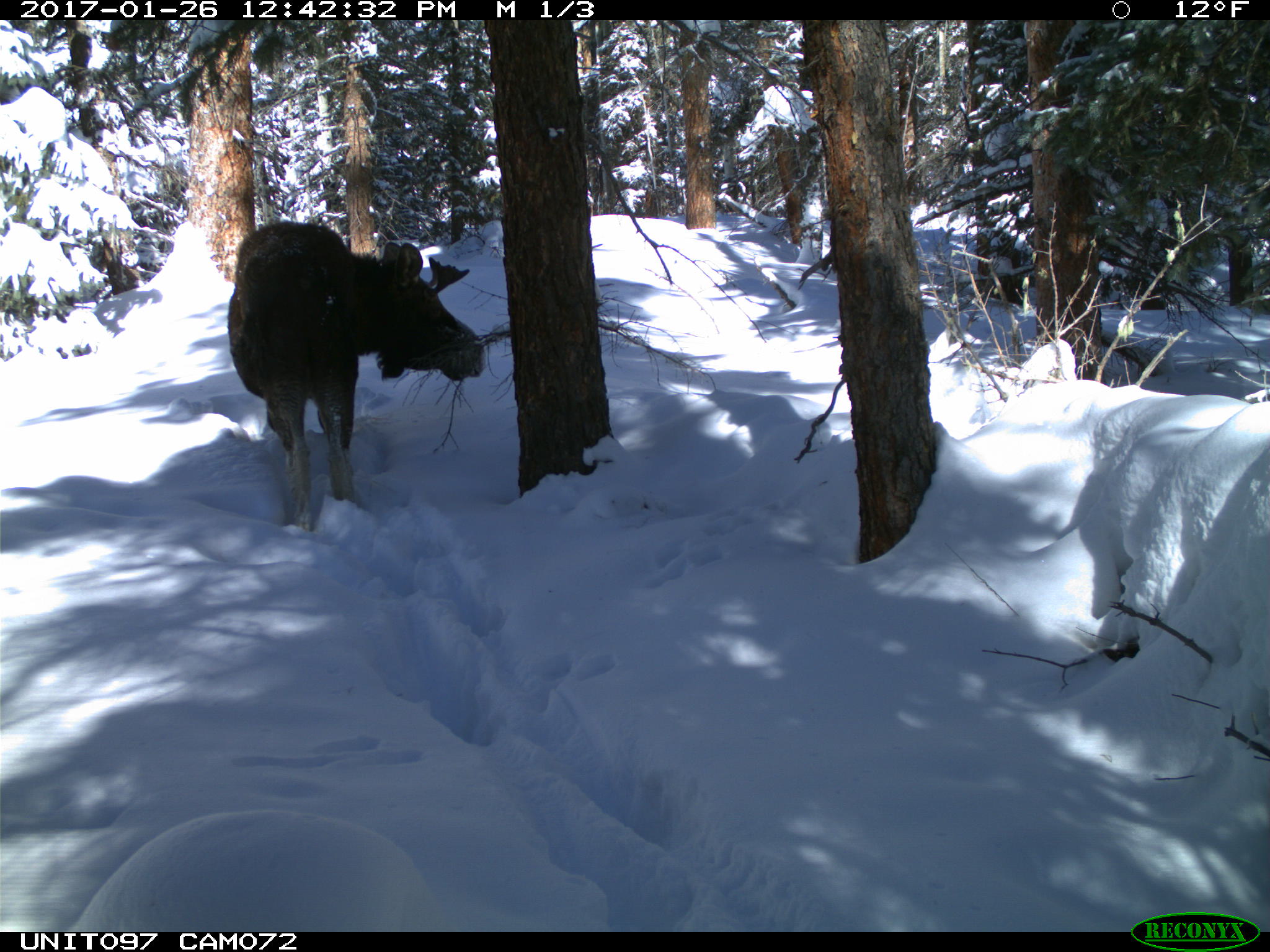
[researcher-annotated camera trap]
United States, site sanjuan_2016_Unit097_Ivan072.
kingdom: Animalia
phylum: Chordata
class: Mammalia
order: Artiodactyla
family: Cervidae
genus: Alces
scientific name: Alces alces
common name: moose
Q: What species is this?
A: Alces alces (moose).